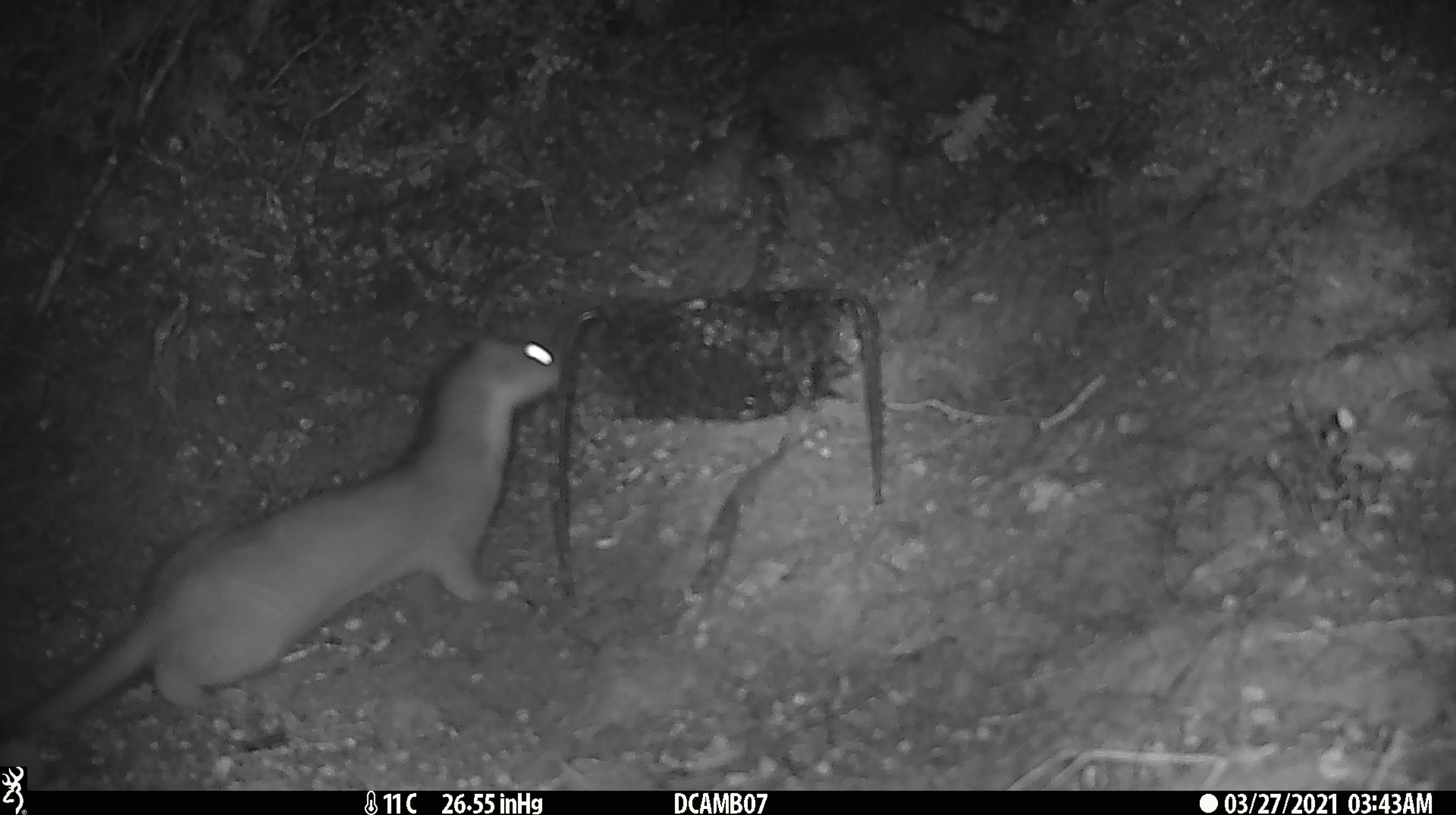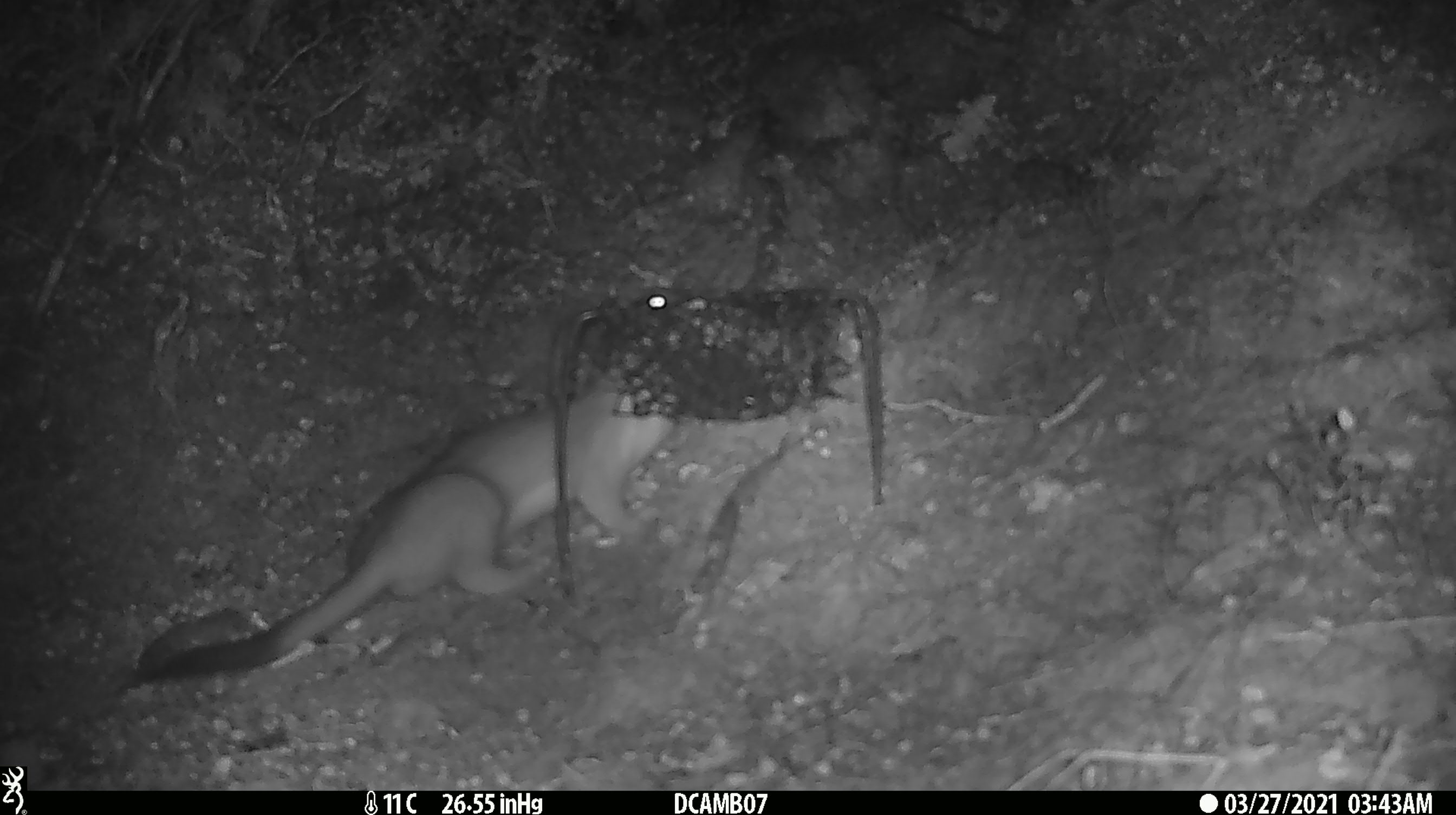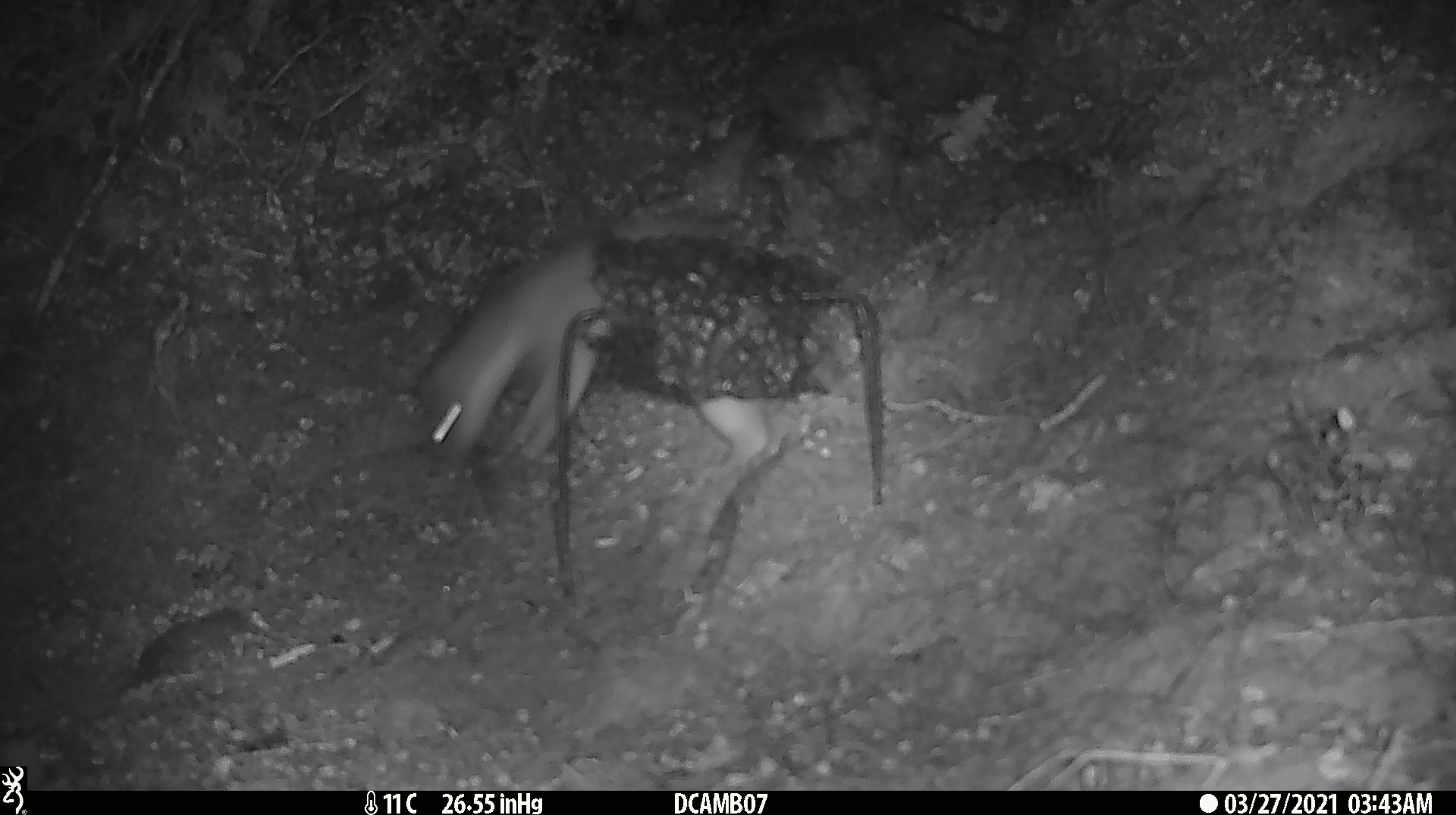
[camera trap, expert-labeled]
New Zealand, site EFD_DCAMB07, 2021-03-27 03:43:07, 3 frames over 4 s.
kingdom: Animalia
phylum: Chordata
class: Mammalia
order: Carnivora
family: Mustelidae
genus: Mustela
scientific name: Mustela erminea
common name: stoat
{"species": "stoat (Mustela erminea)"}